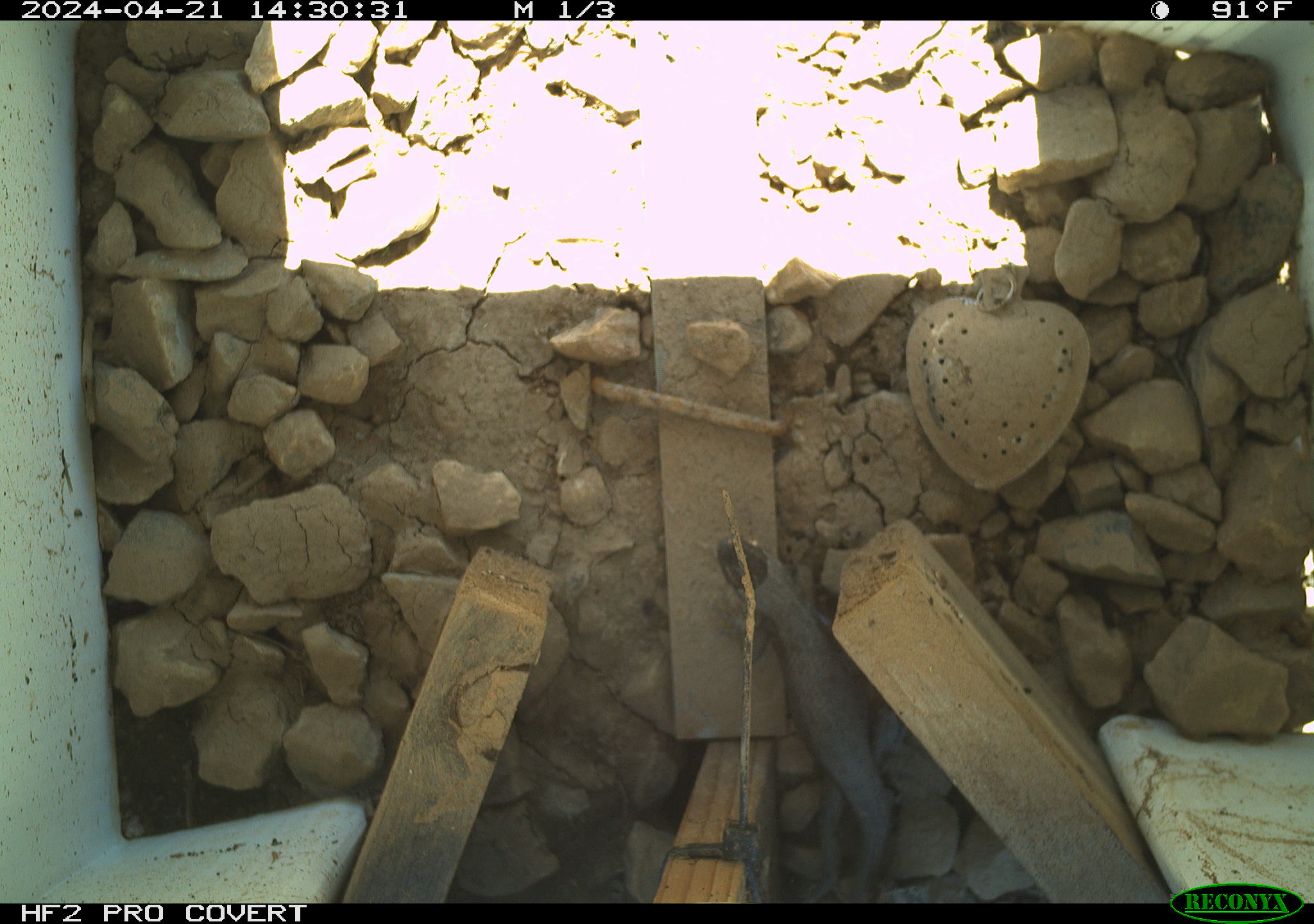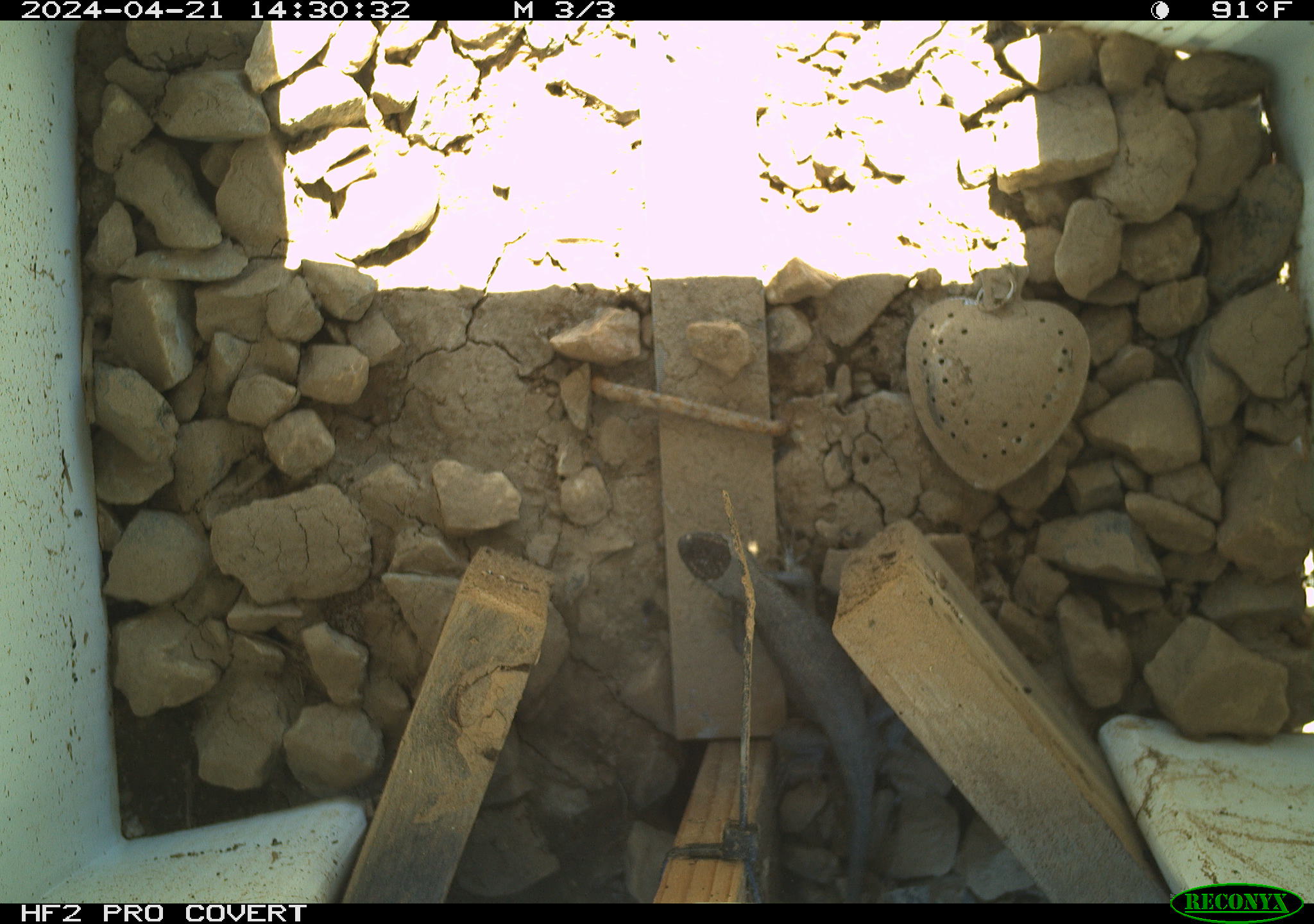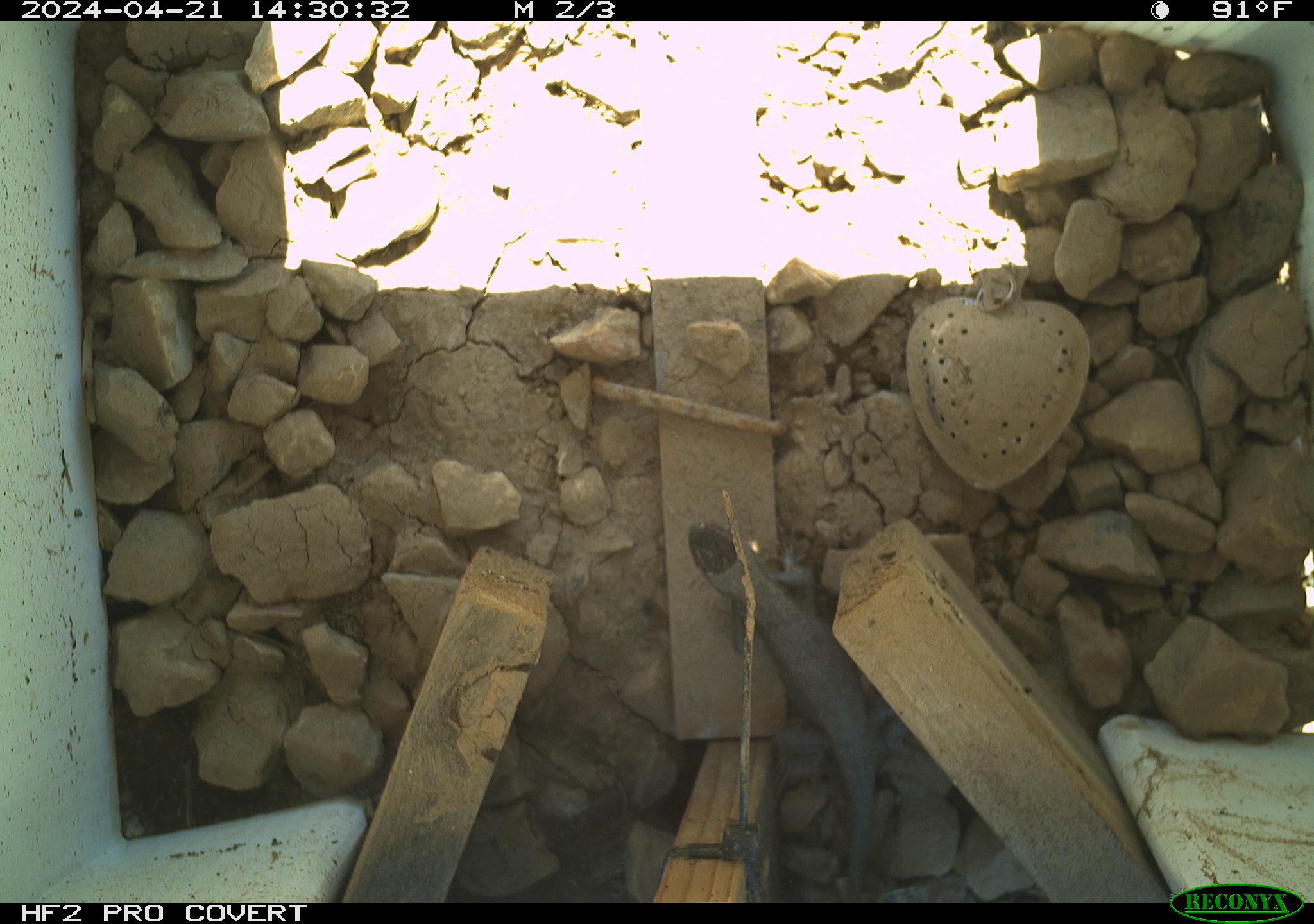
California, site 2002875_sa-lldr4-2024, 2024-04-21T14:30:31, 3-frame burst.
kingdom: Animalia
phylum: Chordata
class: Reptilia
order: Squamata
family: Phrynosomatidae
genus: Sceloporus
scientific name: Sceloporus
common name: spiny lizards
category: sceloporus species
Sceloporus species (spiny lizards) (Sceloporus).